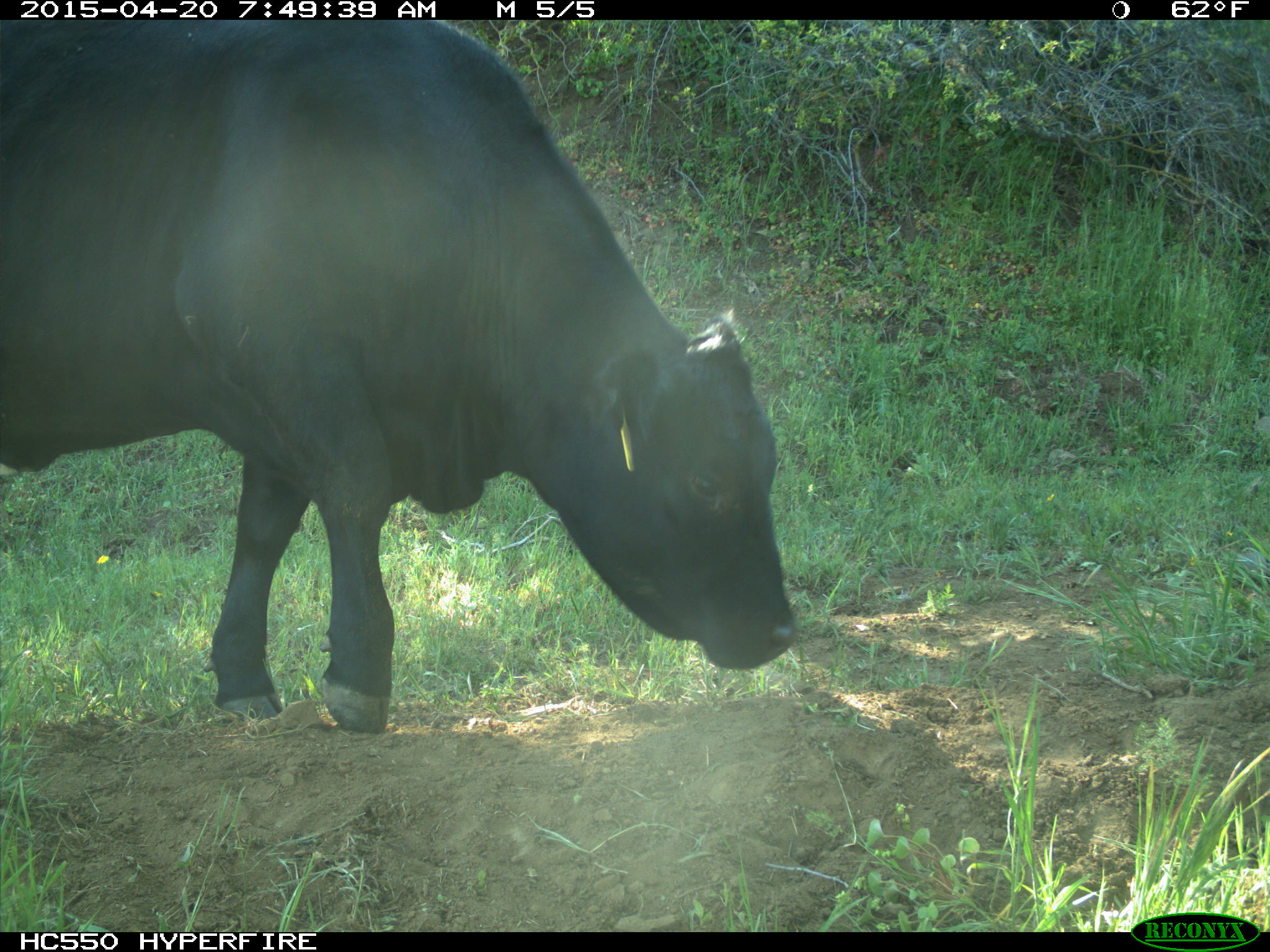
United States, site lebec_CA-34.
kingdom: Animalia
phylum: Chordata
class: Mammalia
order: Artiodactyla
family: Bovidae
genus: Bos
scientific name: Bos taurus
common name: domestic cow